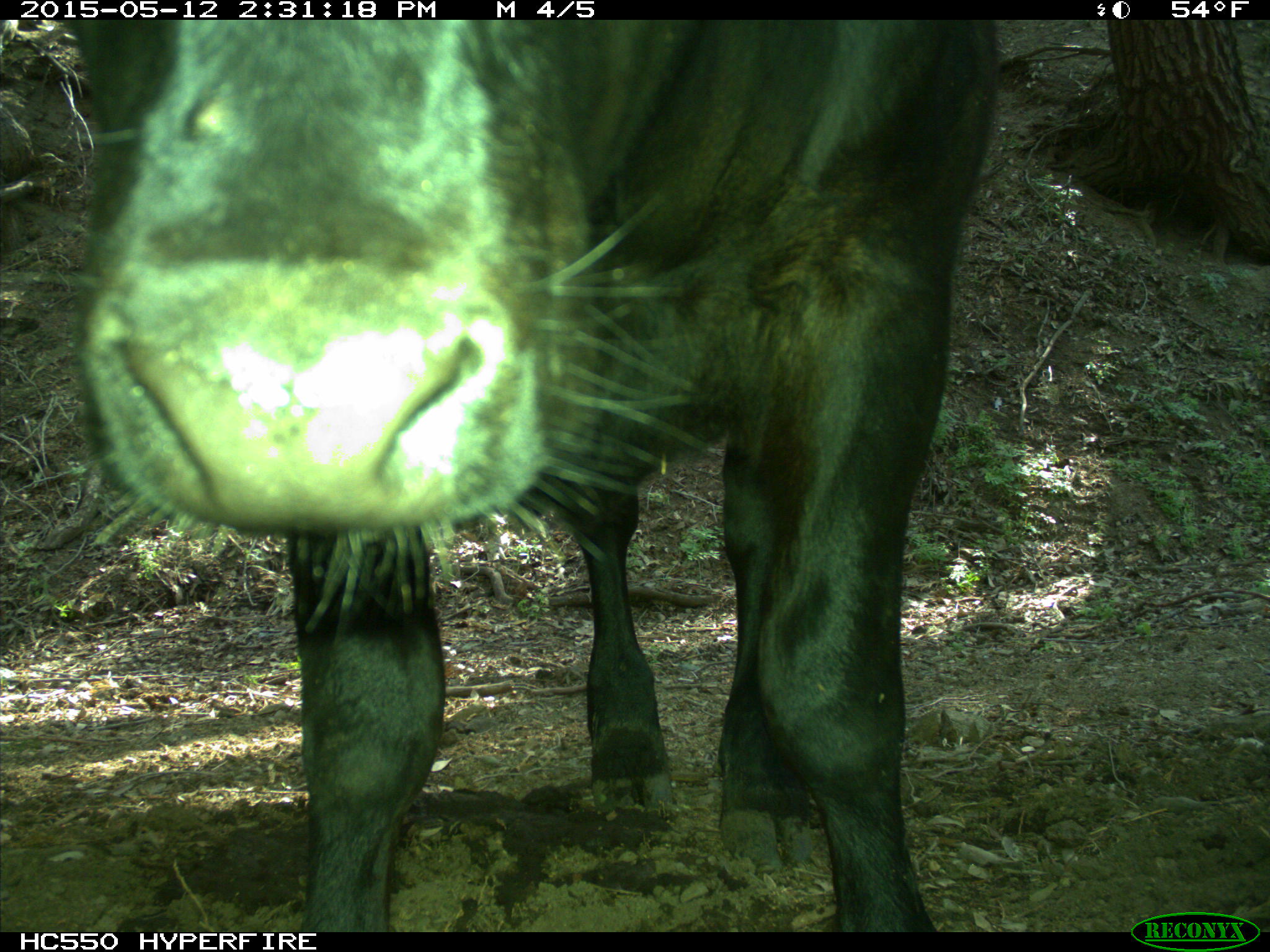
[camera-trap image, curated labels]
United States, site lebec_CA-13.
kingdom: Animalia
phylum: Chordata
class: Mammalia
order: Artiodactyla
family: Bovidae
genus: Bos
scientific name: Bos taurus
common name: domestic cow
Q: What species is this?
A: Bos taurus (domestic cow).